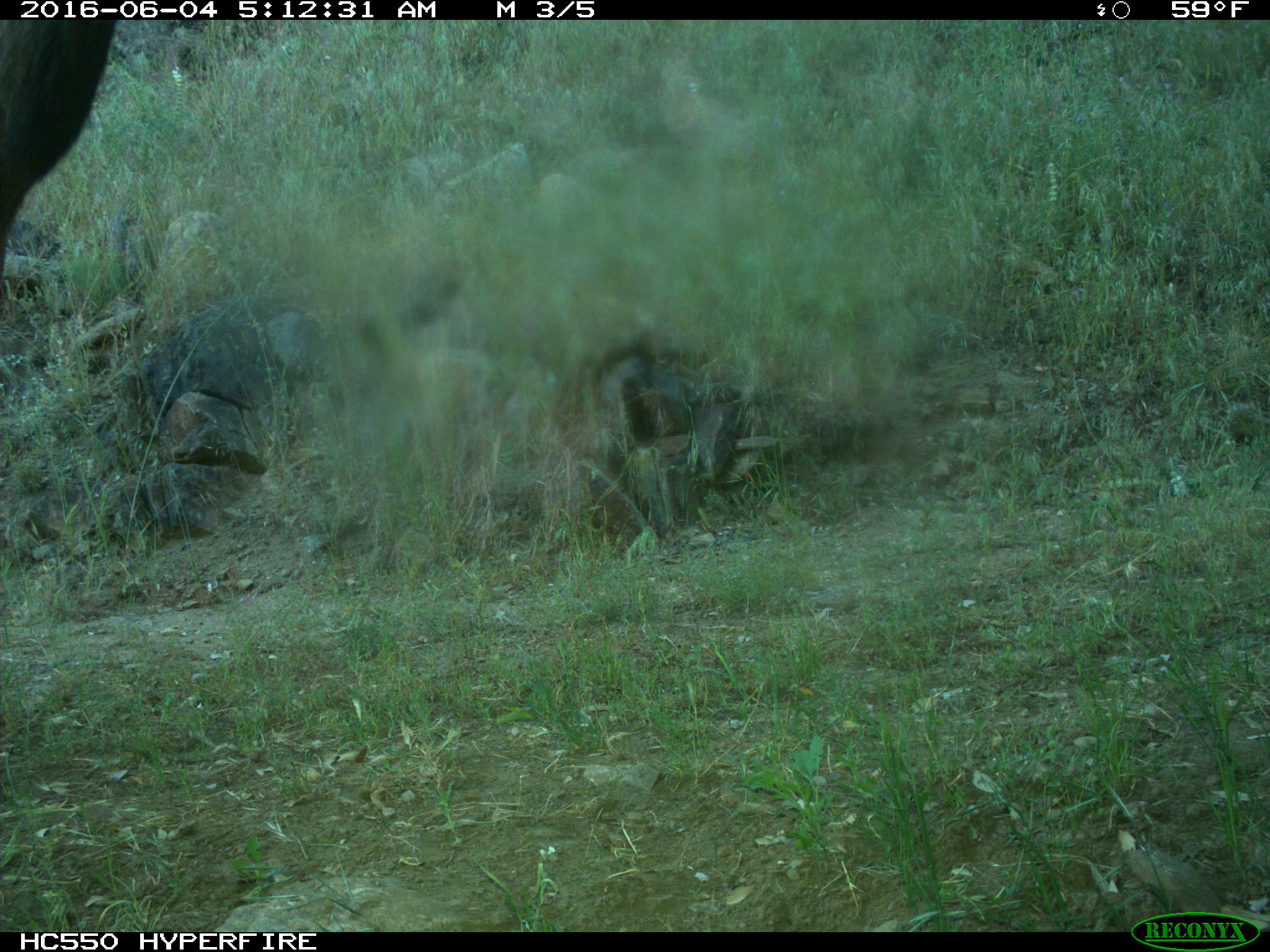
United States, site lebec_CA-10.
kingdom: Animalia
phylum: Chordata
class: Mammalia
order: Artiodactyla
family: Cervidae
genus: Cervus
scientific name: Cervus canadensis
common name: elk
Cervus canadensis (elk).